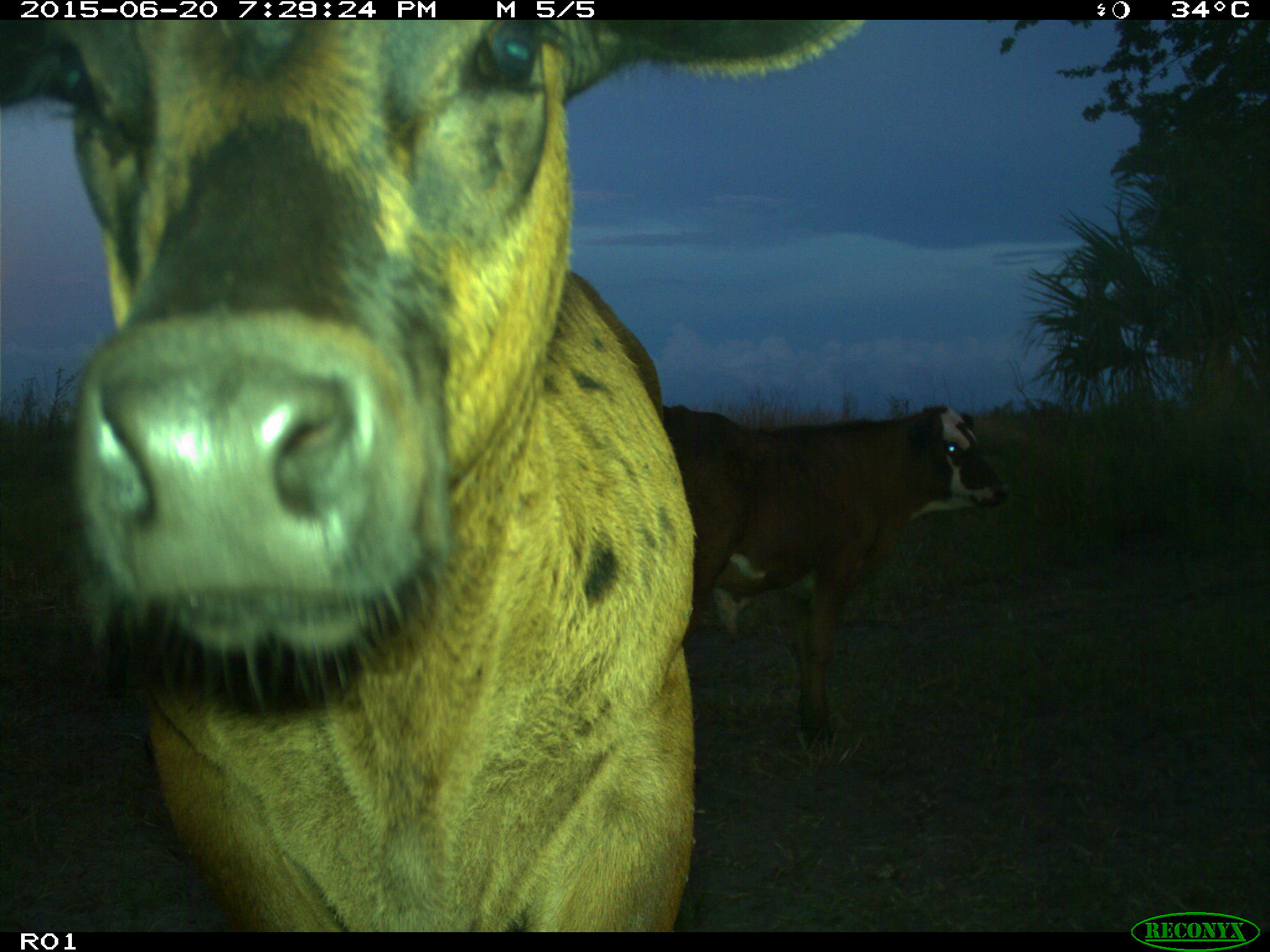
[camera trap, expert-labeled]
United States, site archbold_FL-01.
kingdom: Animalia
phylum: Chordata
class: Mammalia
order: Artiodactyla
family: Bovidae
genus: Bos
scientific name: Bos taurus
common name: domestic cow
Bos taurus (domestic cow).